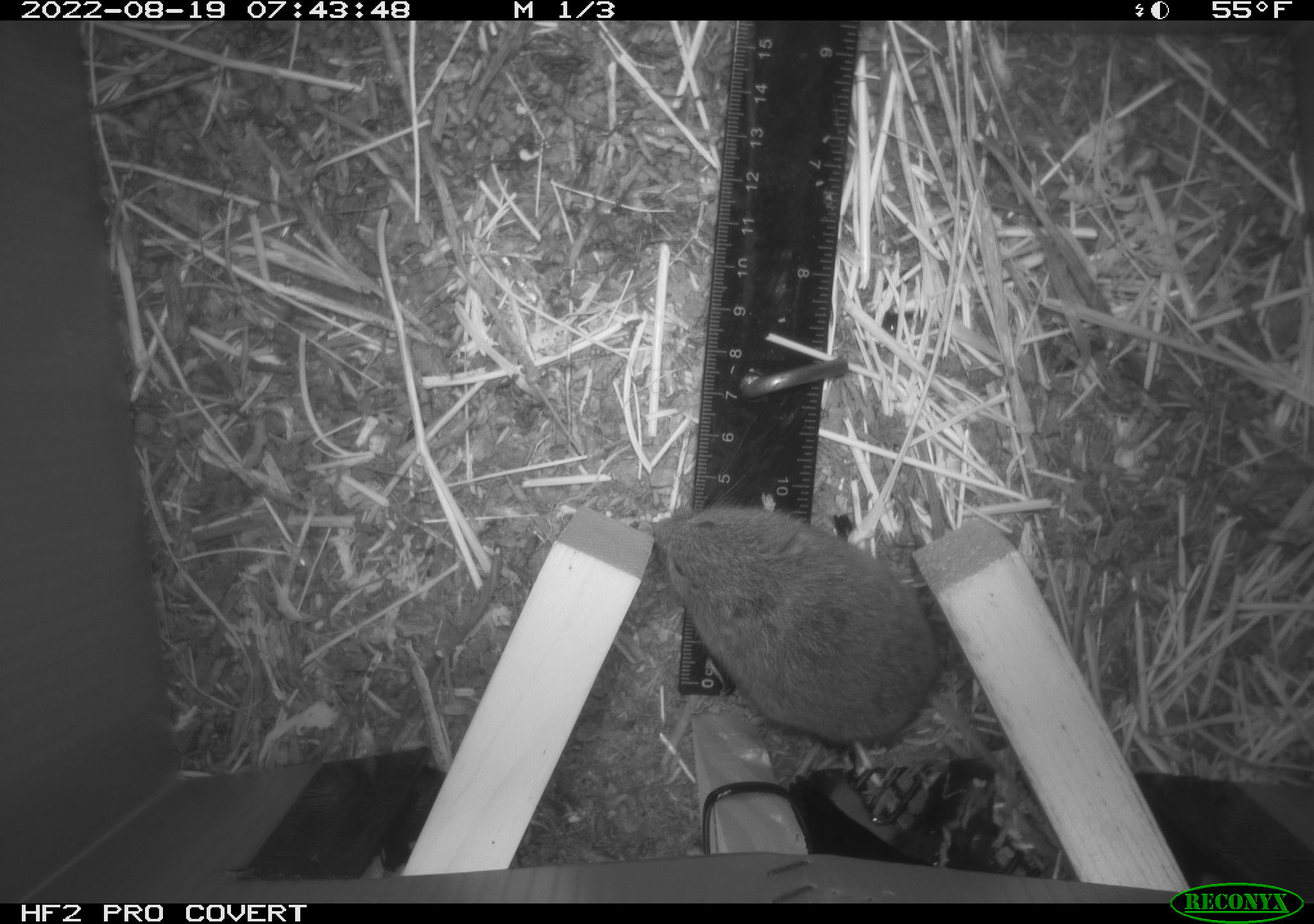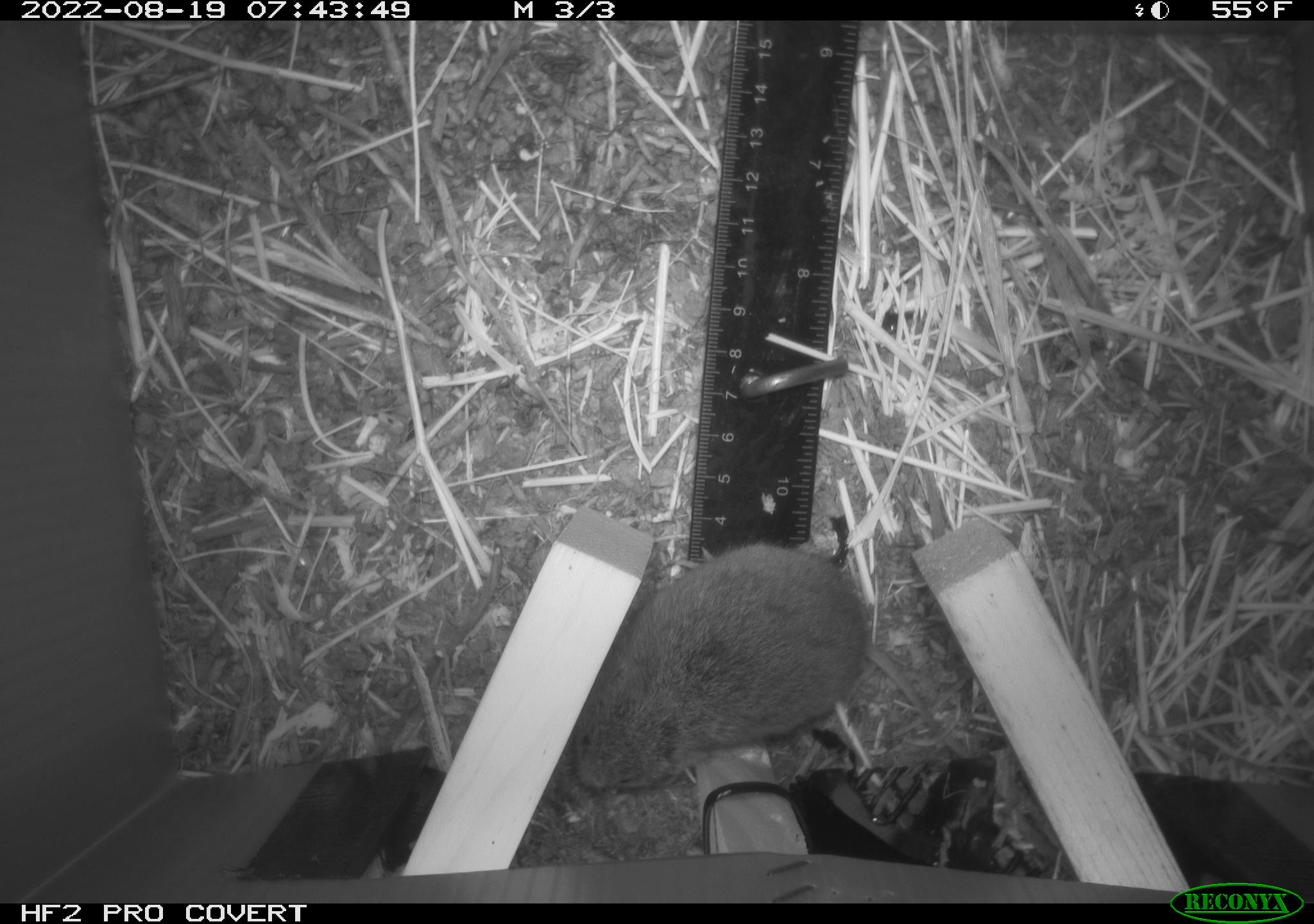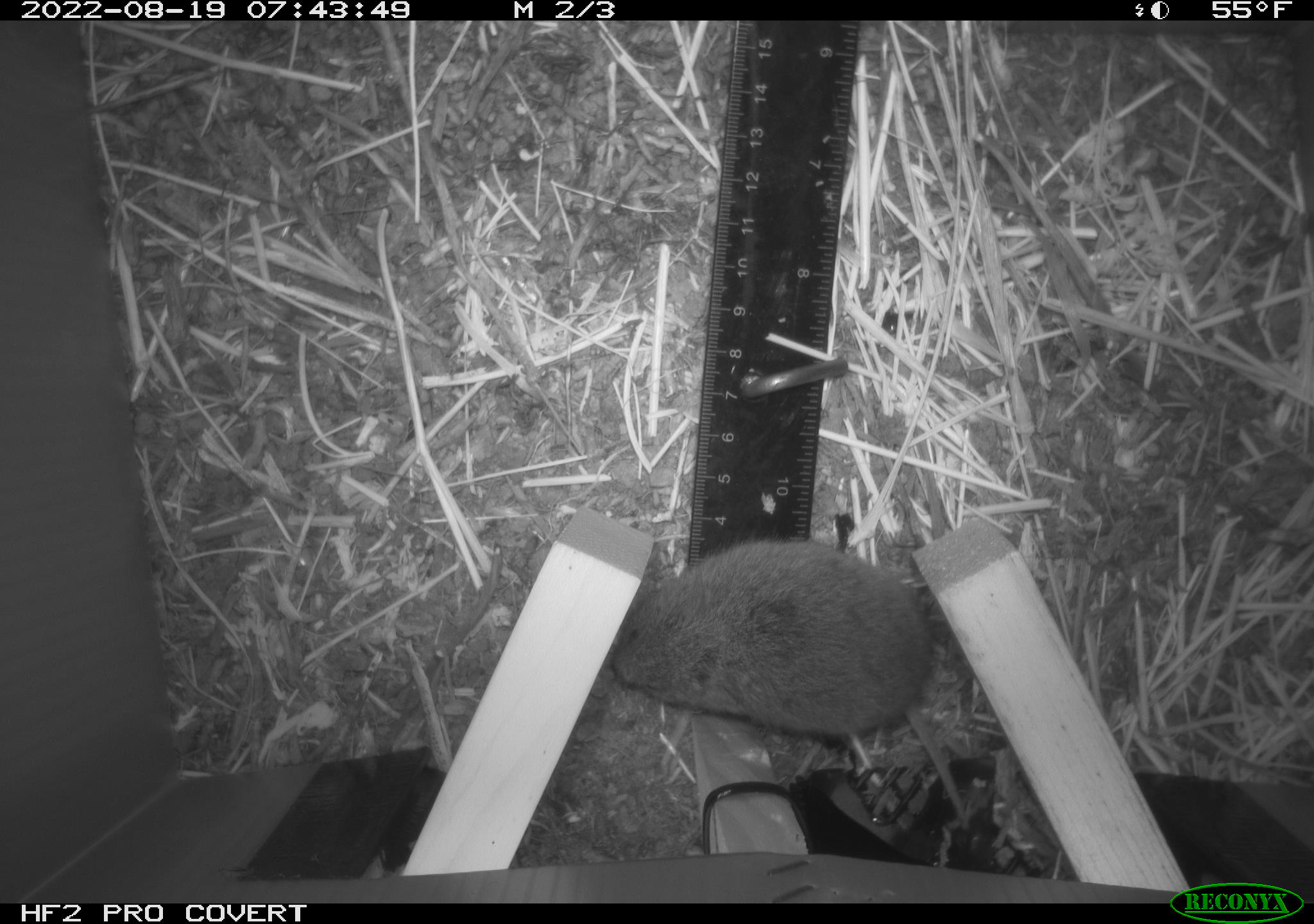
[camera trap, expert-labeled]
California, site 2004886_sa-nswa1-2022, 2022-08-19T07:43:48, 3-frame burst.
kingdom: Animalia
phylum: Chordata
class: Mammalia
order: Rodentia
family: Cricetidae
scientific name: Cricetidae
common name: hamsters, voles, lemmings, and allies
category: cricetidae family